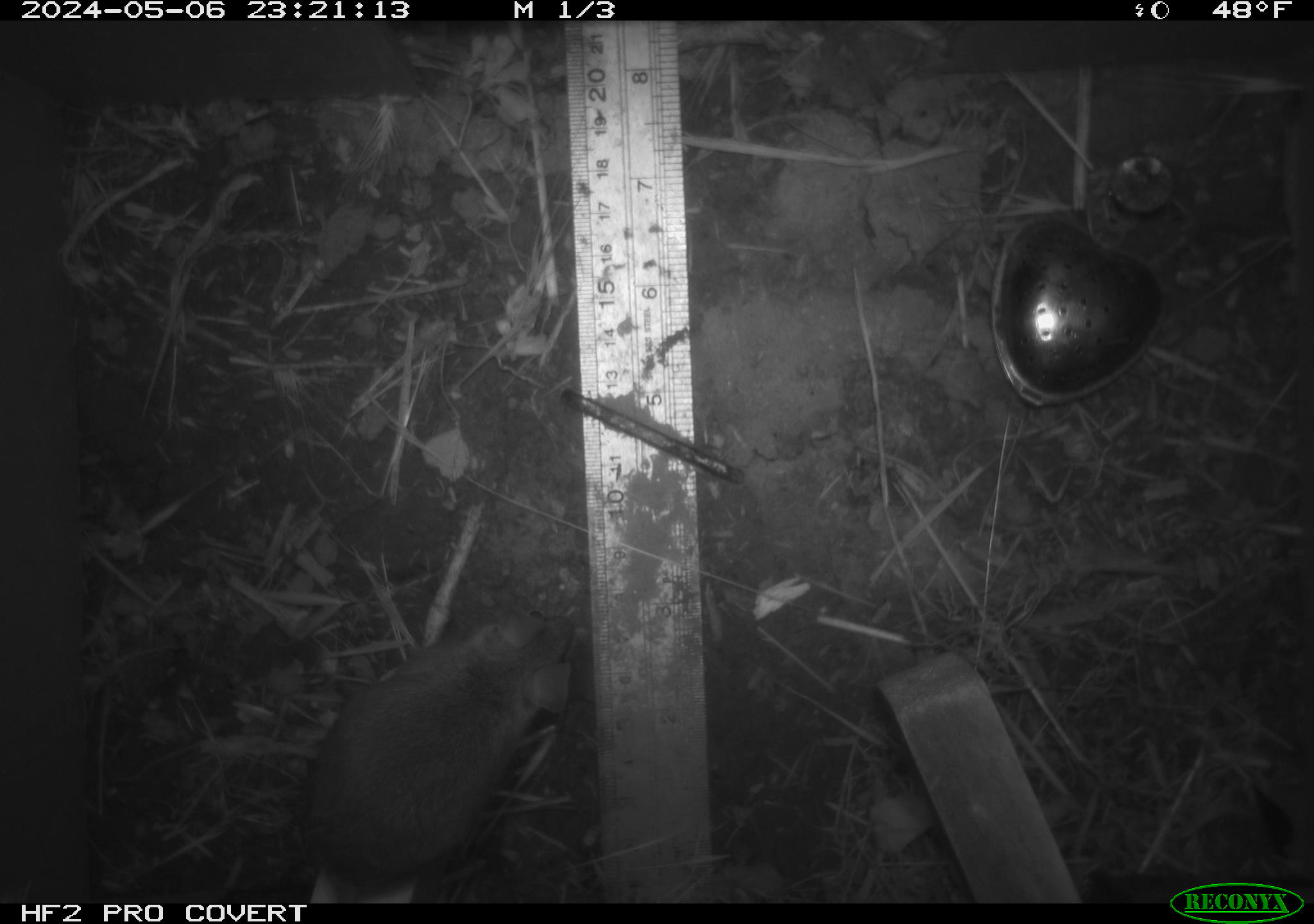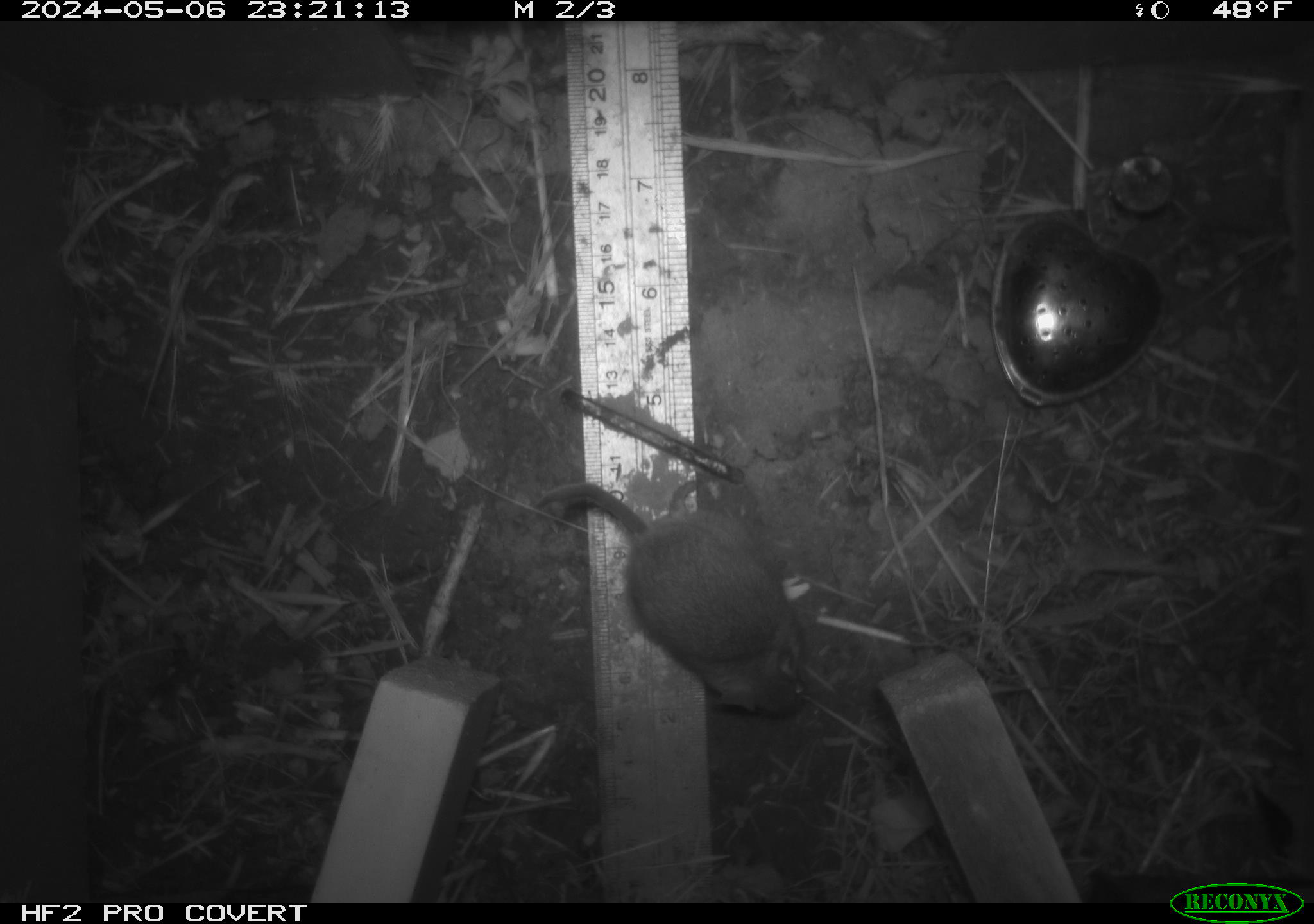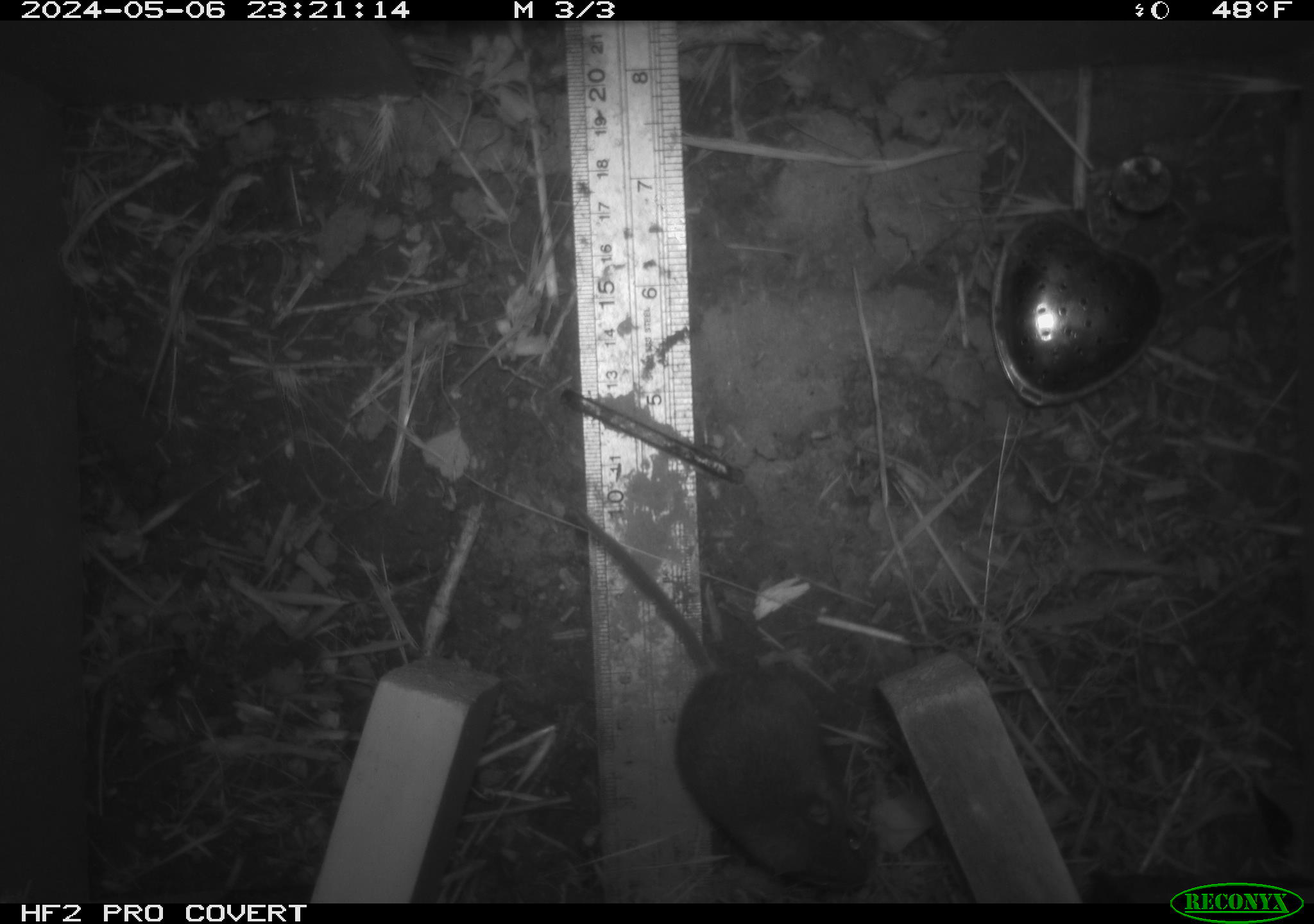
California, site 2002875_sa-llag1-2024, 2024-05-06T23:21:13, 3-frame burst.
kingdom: Animalia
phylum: Chordata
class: Mammalia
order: Rodentia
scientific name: Rodentia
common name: mouse species